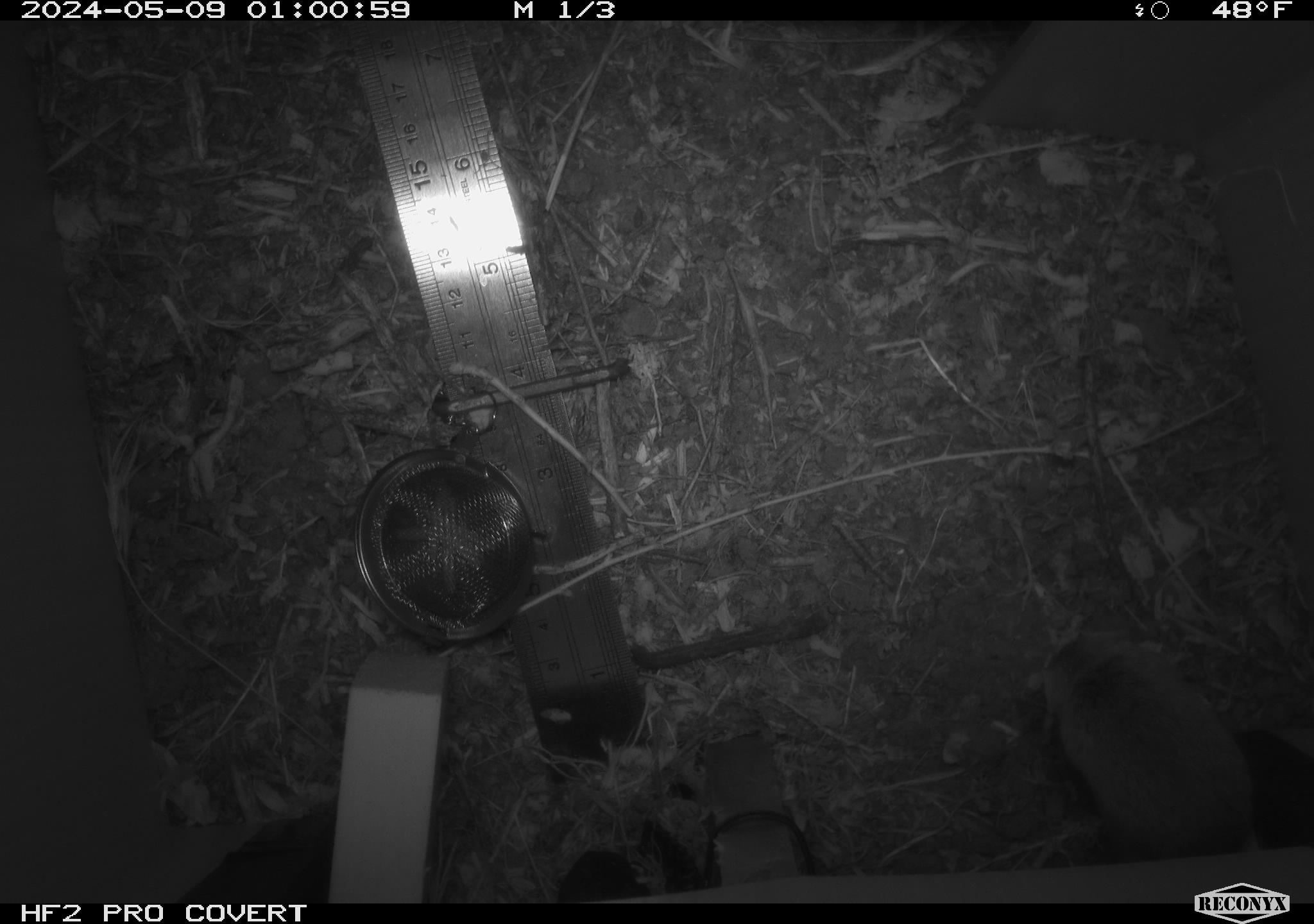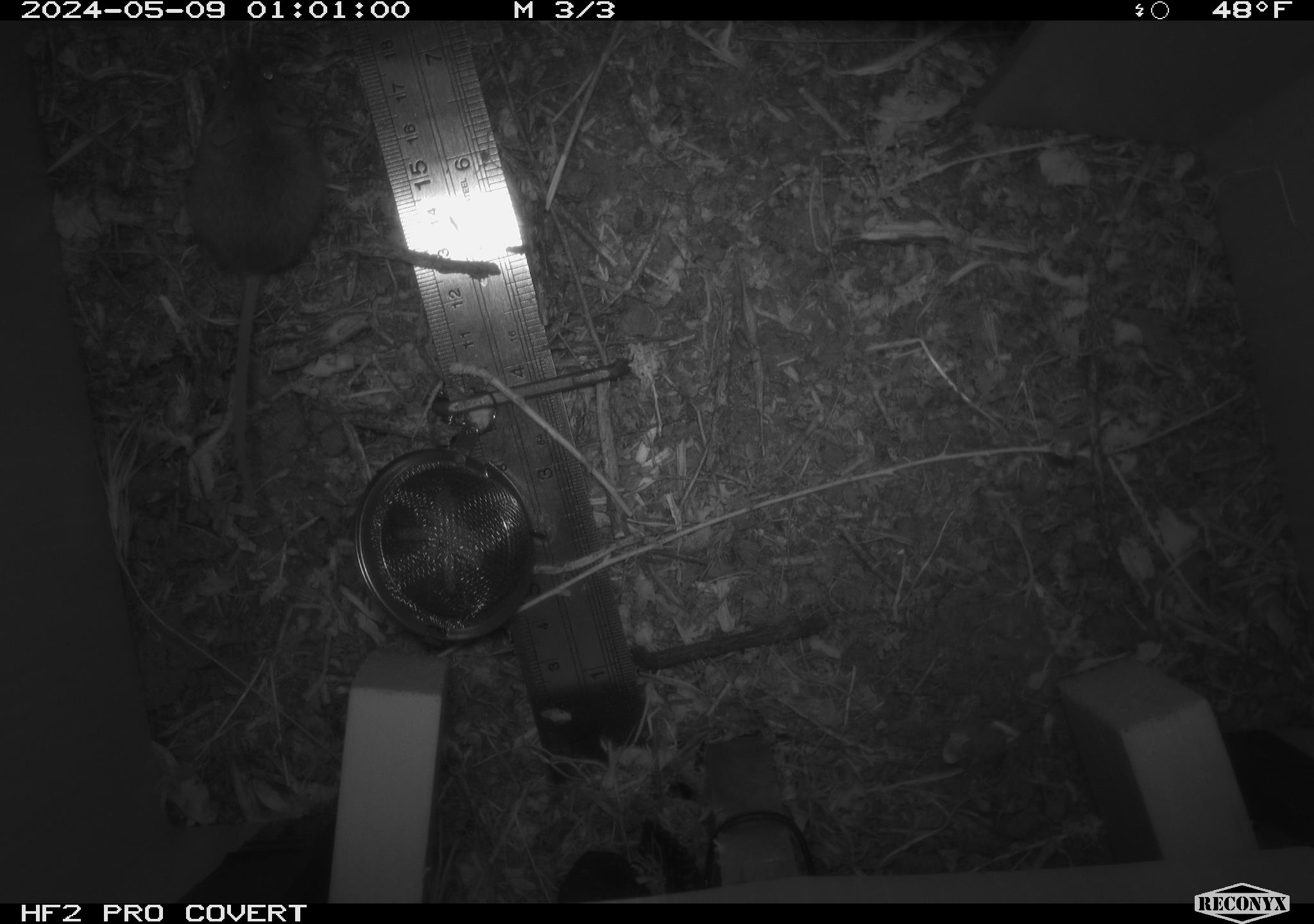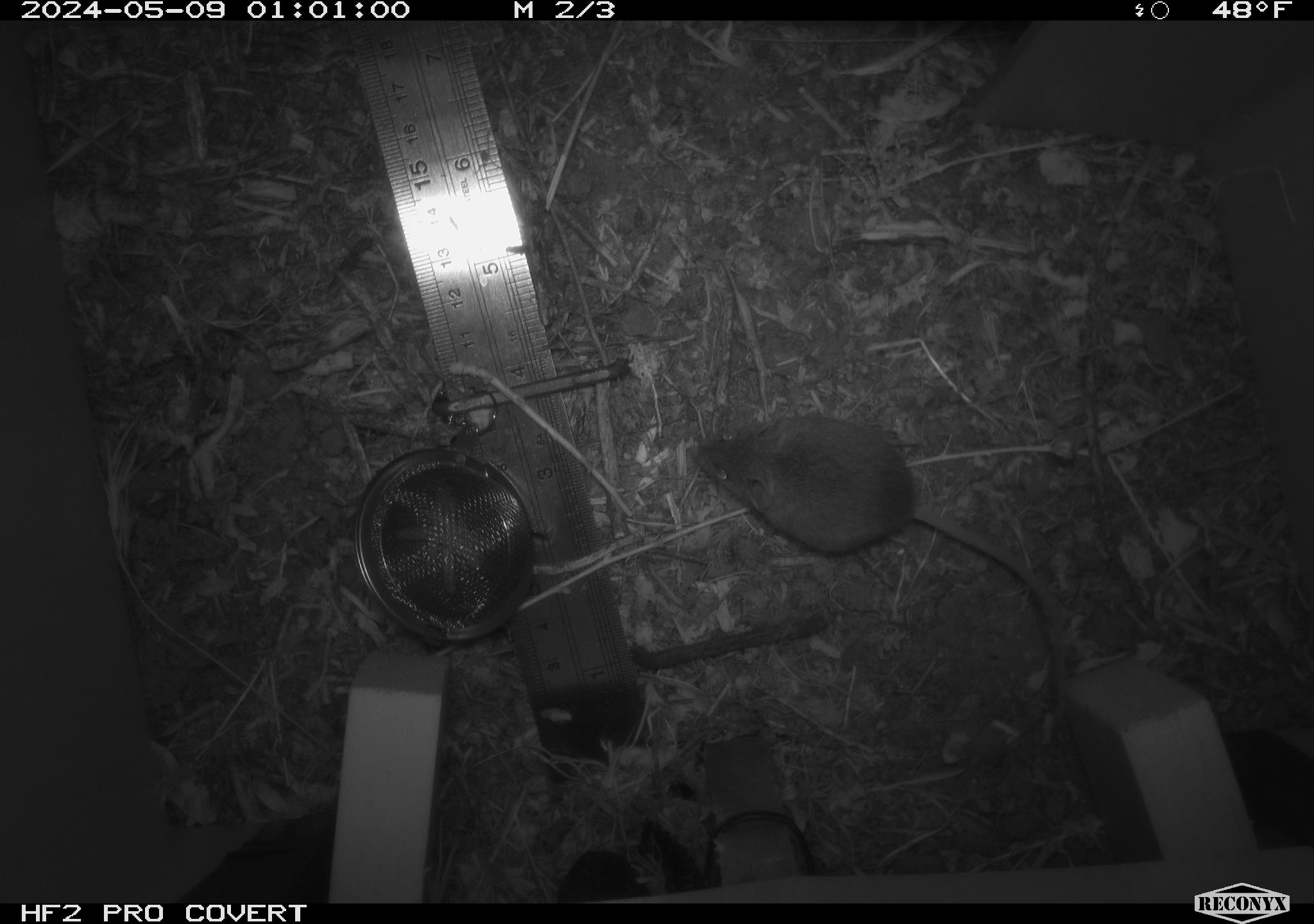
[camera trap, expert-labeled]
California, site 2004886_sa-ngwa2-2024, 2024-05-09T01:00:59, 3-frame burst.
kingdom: Animalia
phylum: Chordata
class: Mammalia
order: Rodentia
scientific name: Rodentia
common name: mouse species